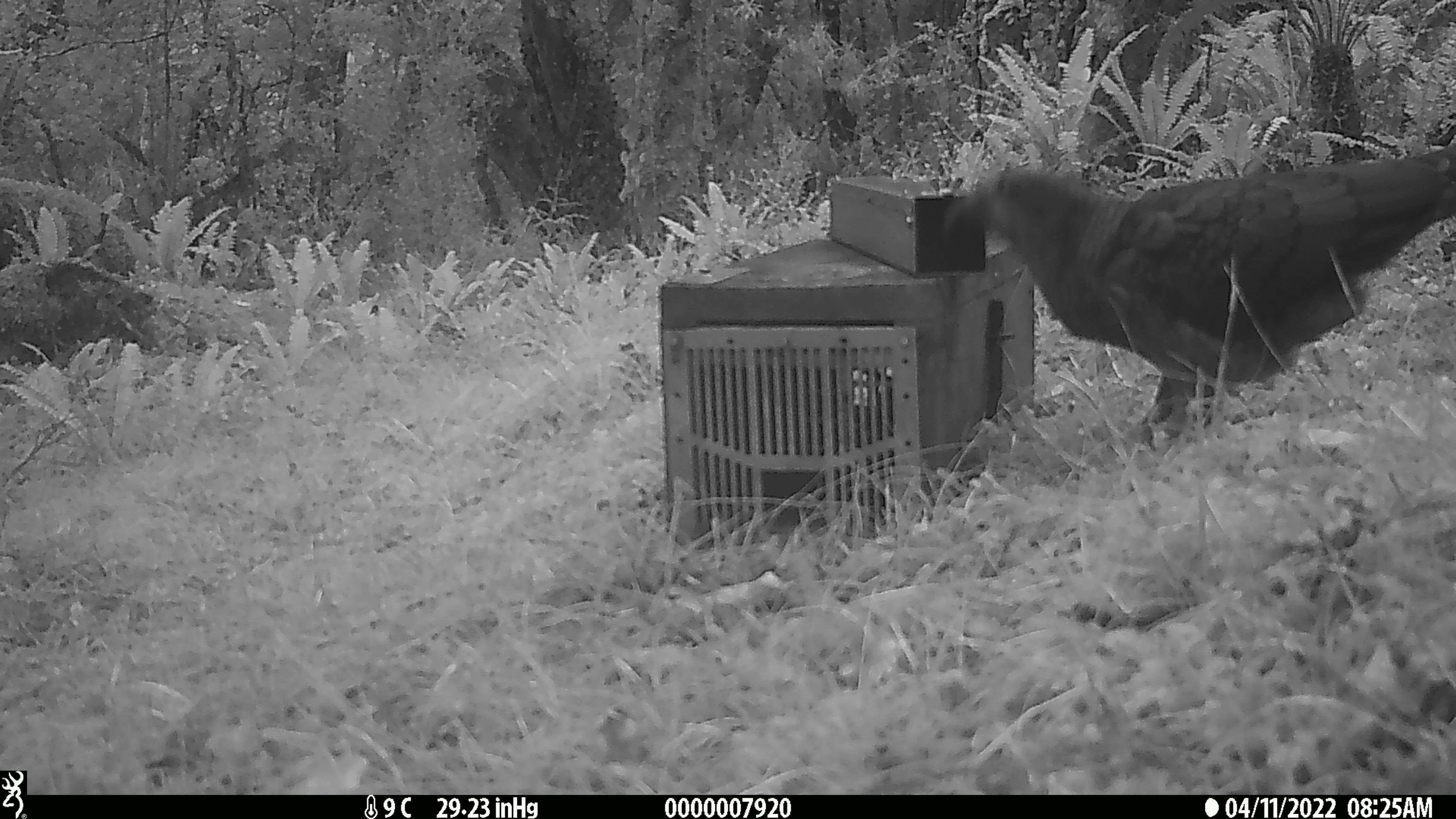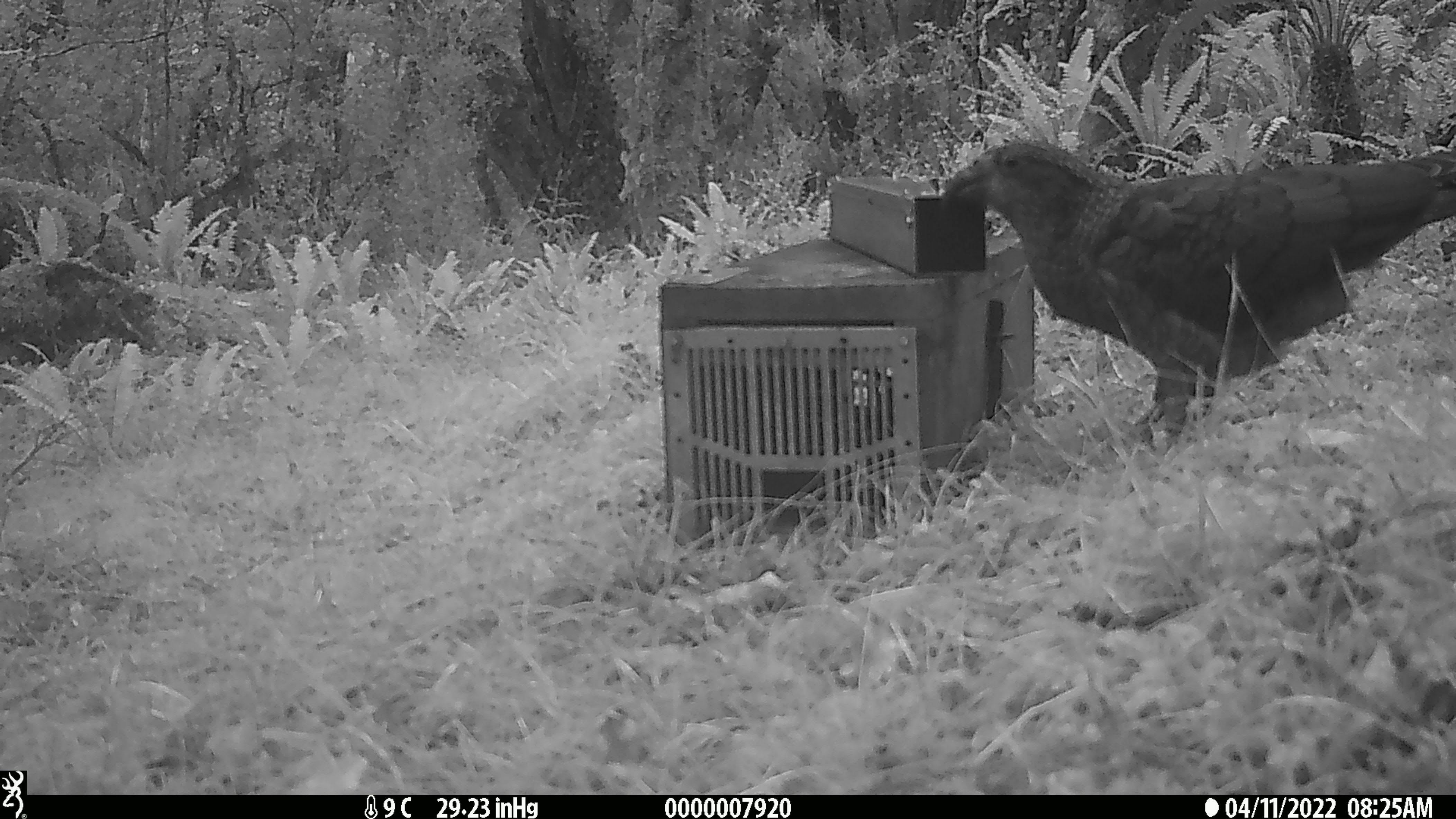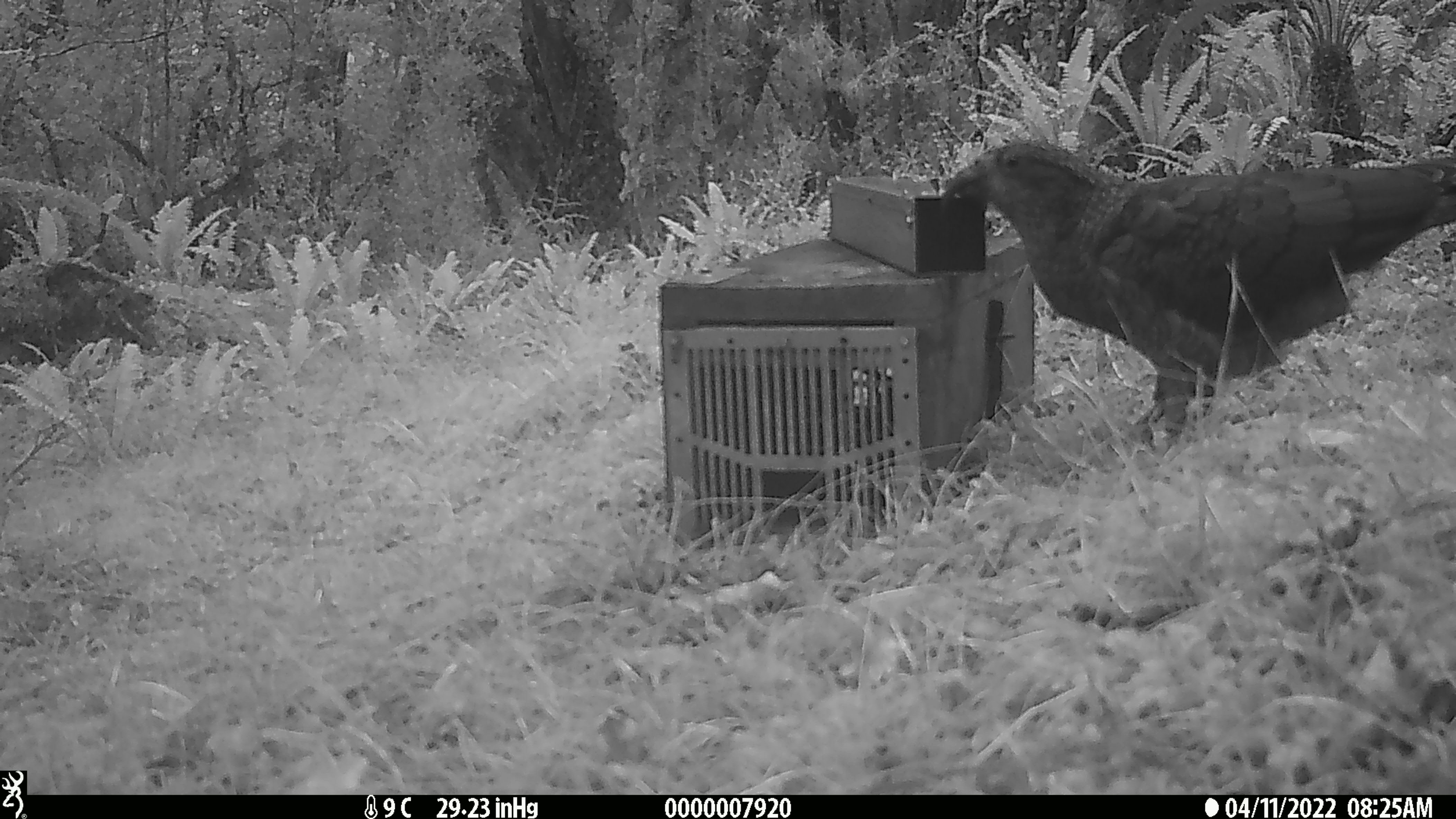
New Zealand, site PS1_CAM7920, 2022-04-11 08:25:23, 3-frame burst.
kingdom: Animalia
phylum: Chordata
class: Aves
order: Psittaciformes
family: Strigopidae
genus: Nestor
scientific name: Nestor notabilis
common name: kea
Kea (Nestor notabilis).